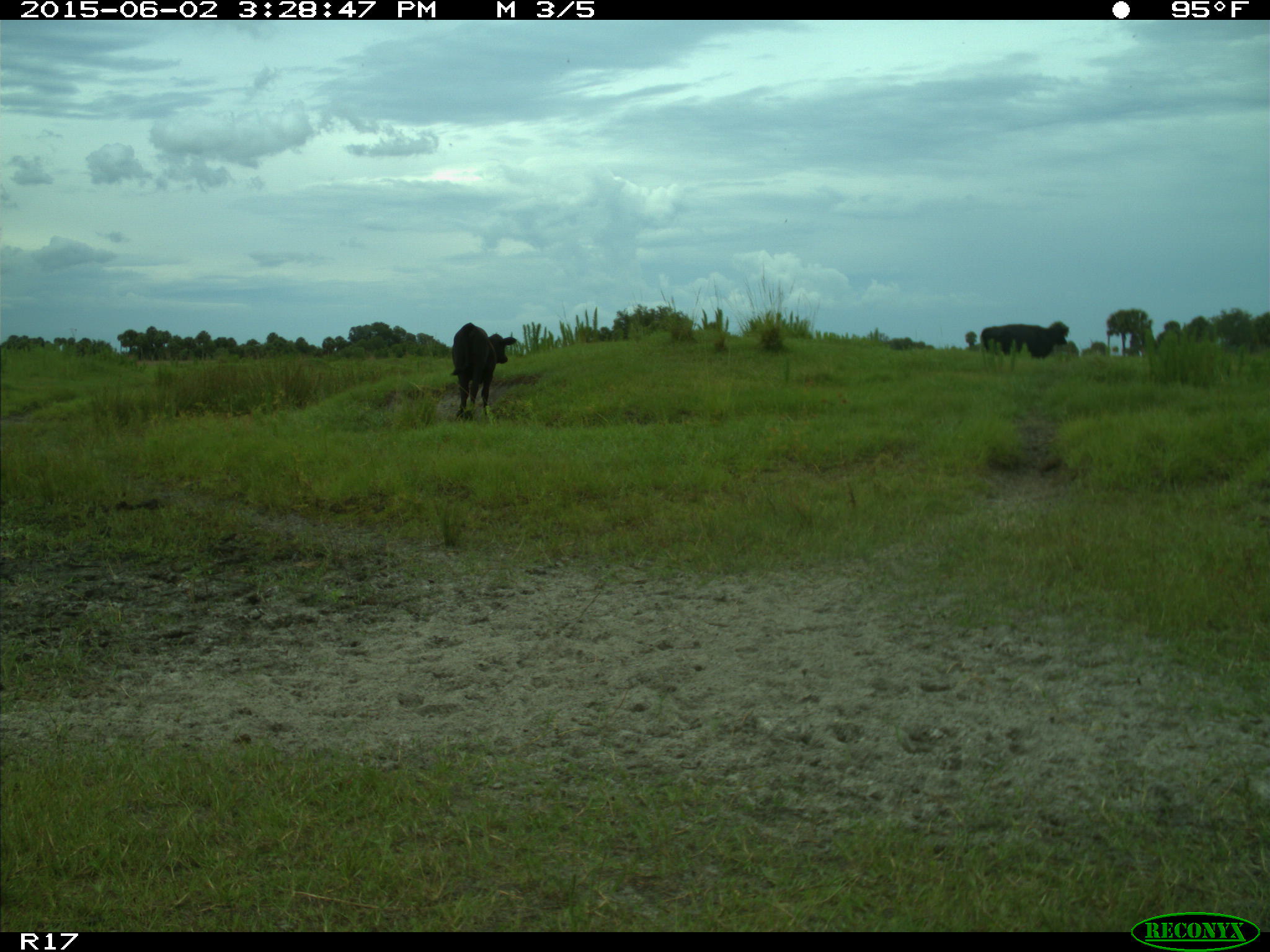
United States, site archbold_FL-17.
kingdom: Animalia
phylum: Chordata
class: Mammalia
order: Artiodactyla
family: Bovidae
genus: Bos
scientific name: Bos taurus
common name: domestic cow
Bos taurus (domestic cow).